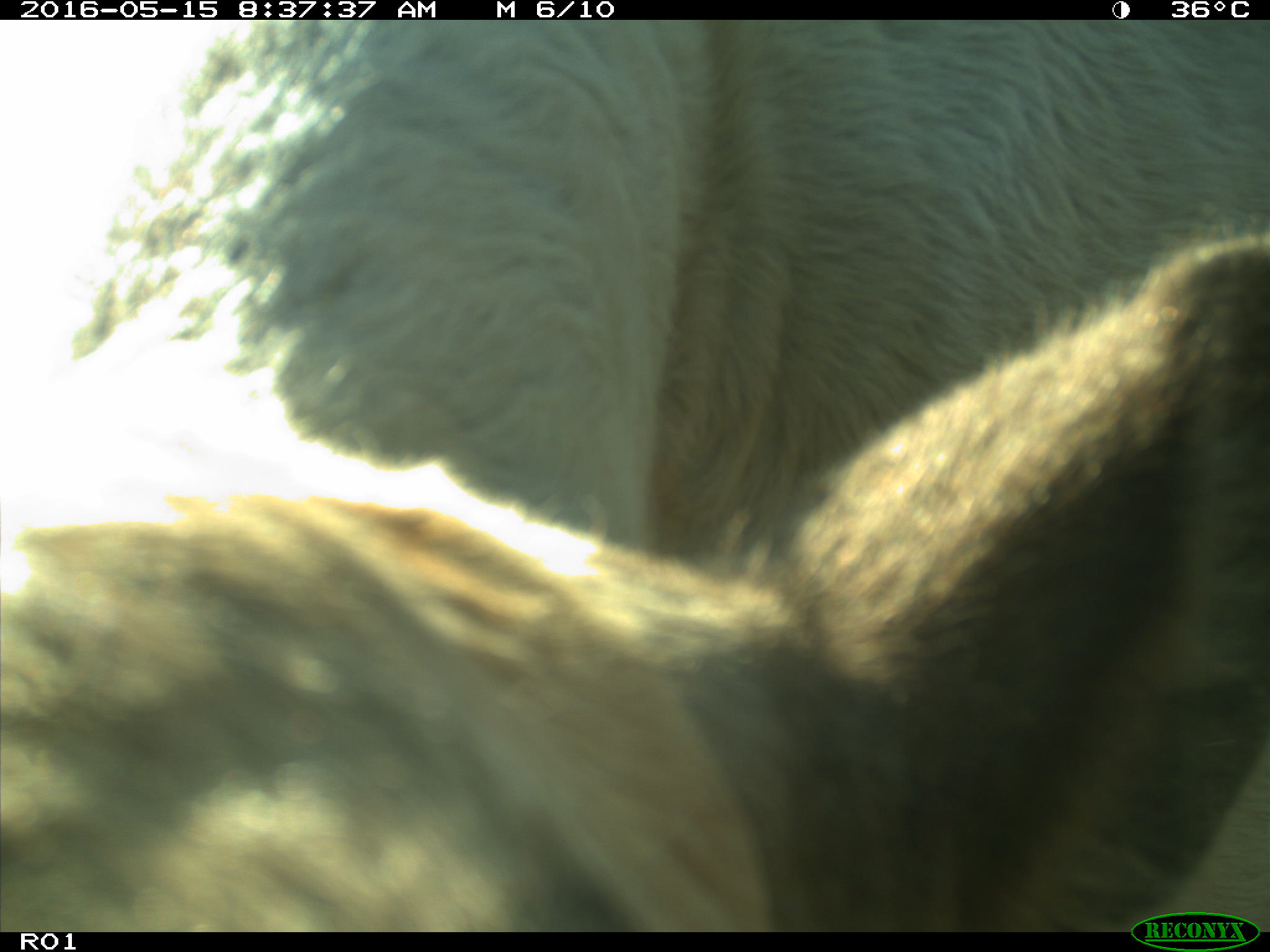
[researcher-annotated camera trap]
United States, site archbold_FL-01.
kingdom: Animalia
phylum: Chordata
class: Mammalia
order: Artiodactyla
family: Bovidae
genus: Bos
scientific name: Bos taurus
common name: domestic cow